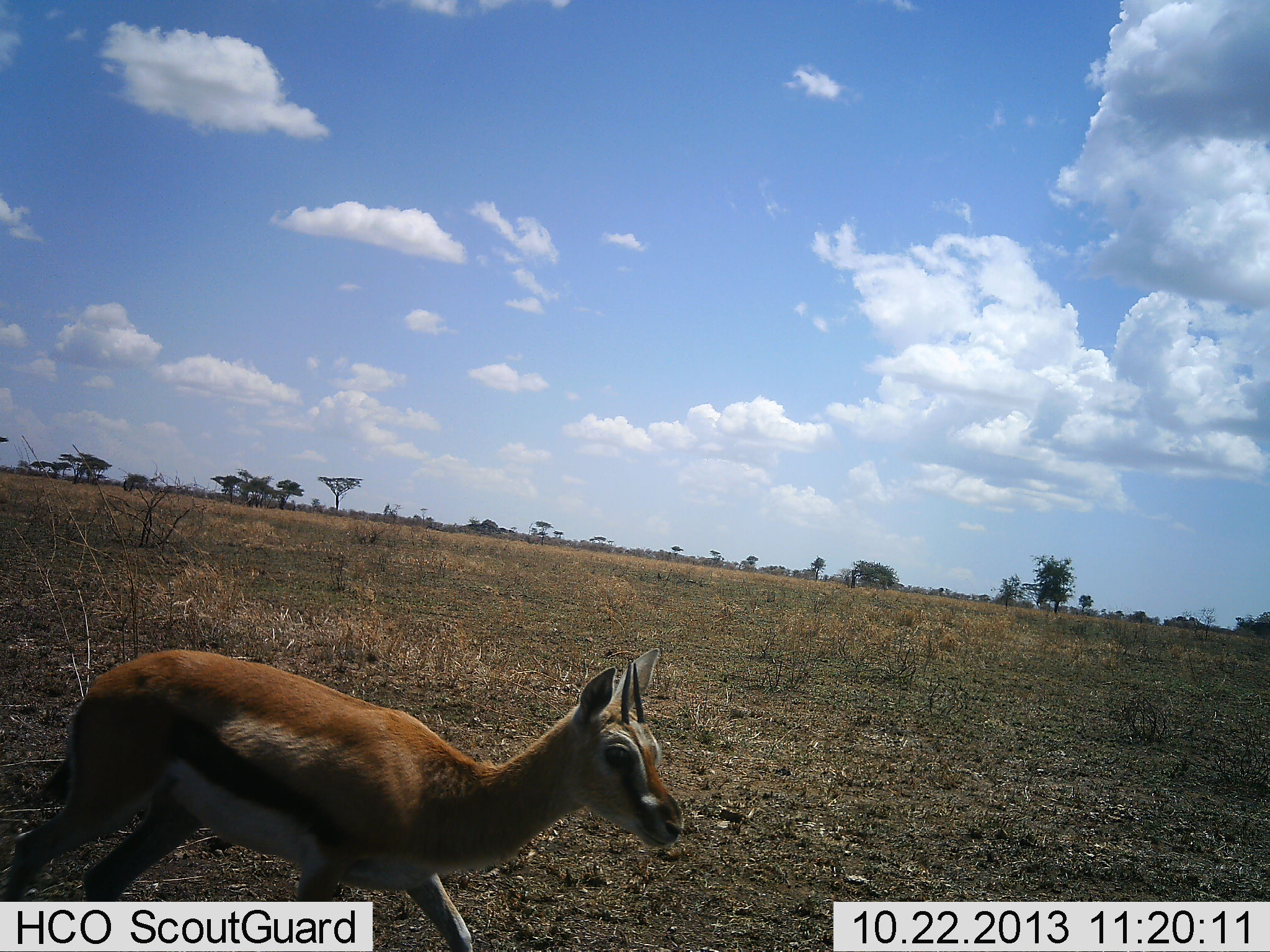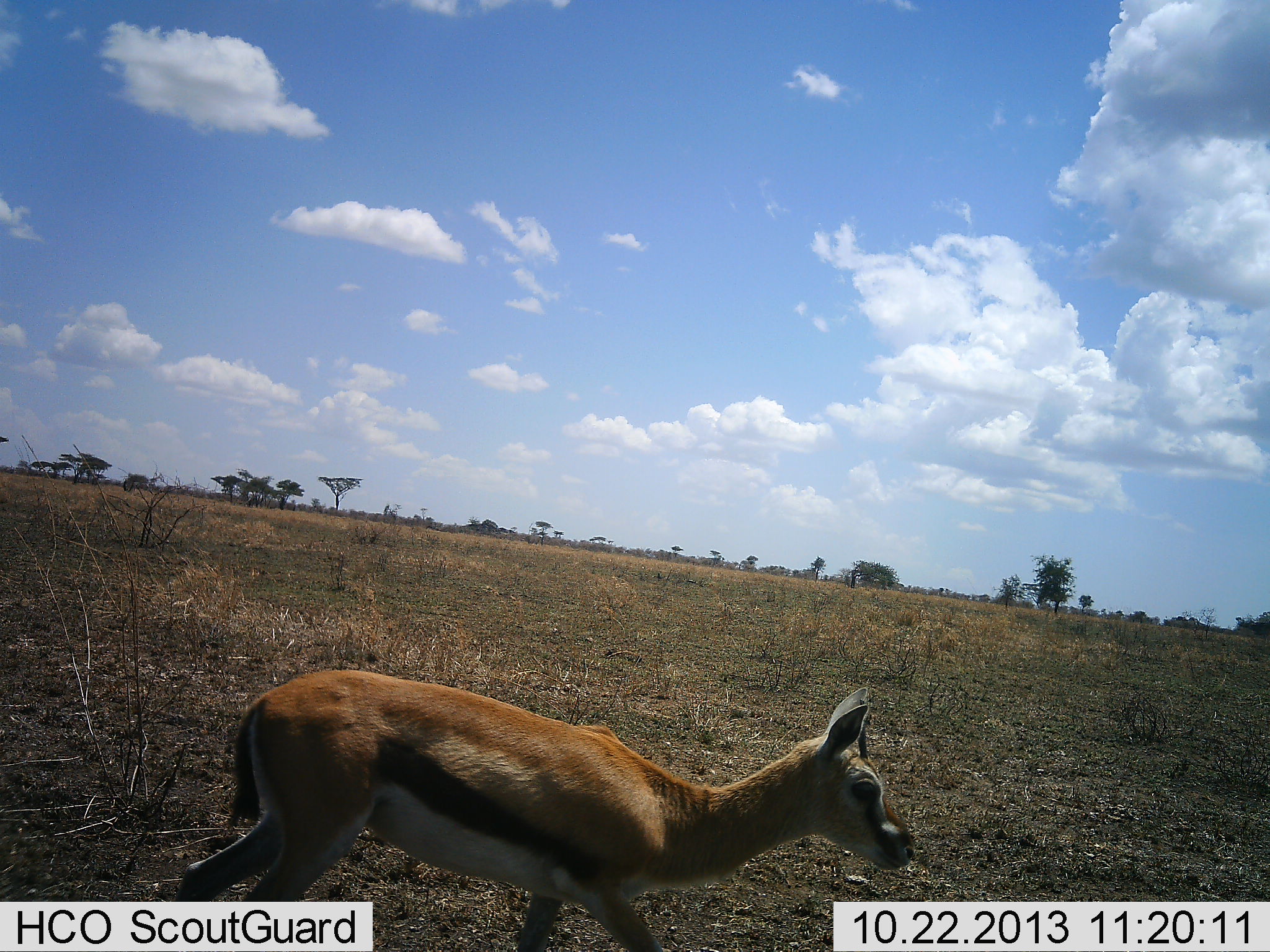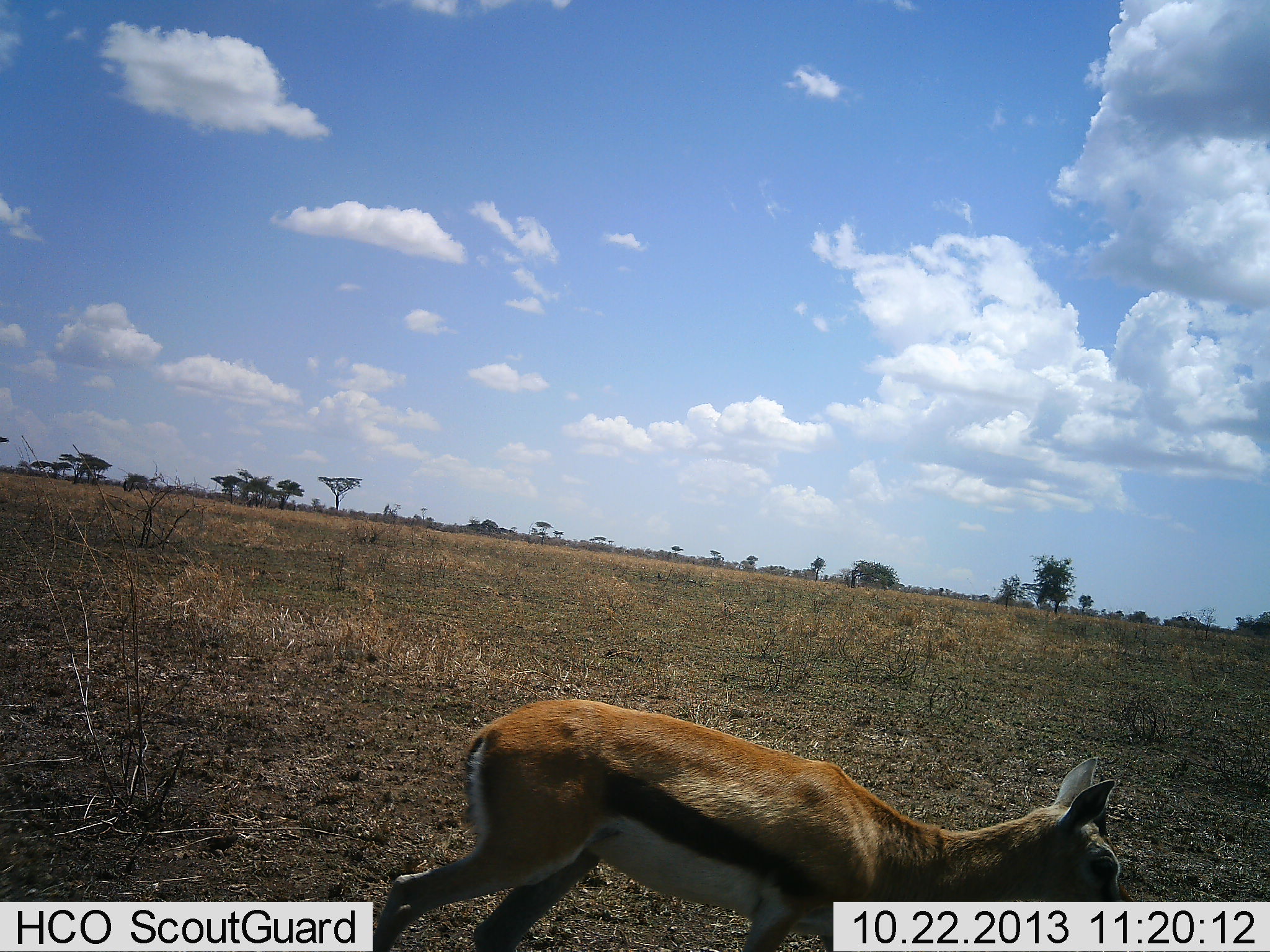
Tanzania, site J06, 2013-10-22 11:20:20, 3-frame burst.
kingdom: Animalia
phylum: Chordata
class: Mammalia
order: Artiodactyla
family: Bovidae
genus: Eudorcas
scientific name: Eudorcas thomsonii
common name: thomson's gazelle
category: gazellethomsons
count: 1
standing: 20%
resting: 0%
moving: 80%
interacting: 0%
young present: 20%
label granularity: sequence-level